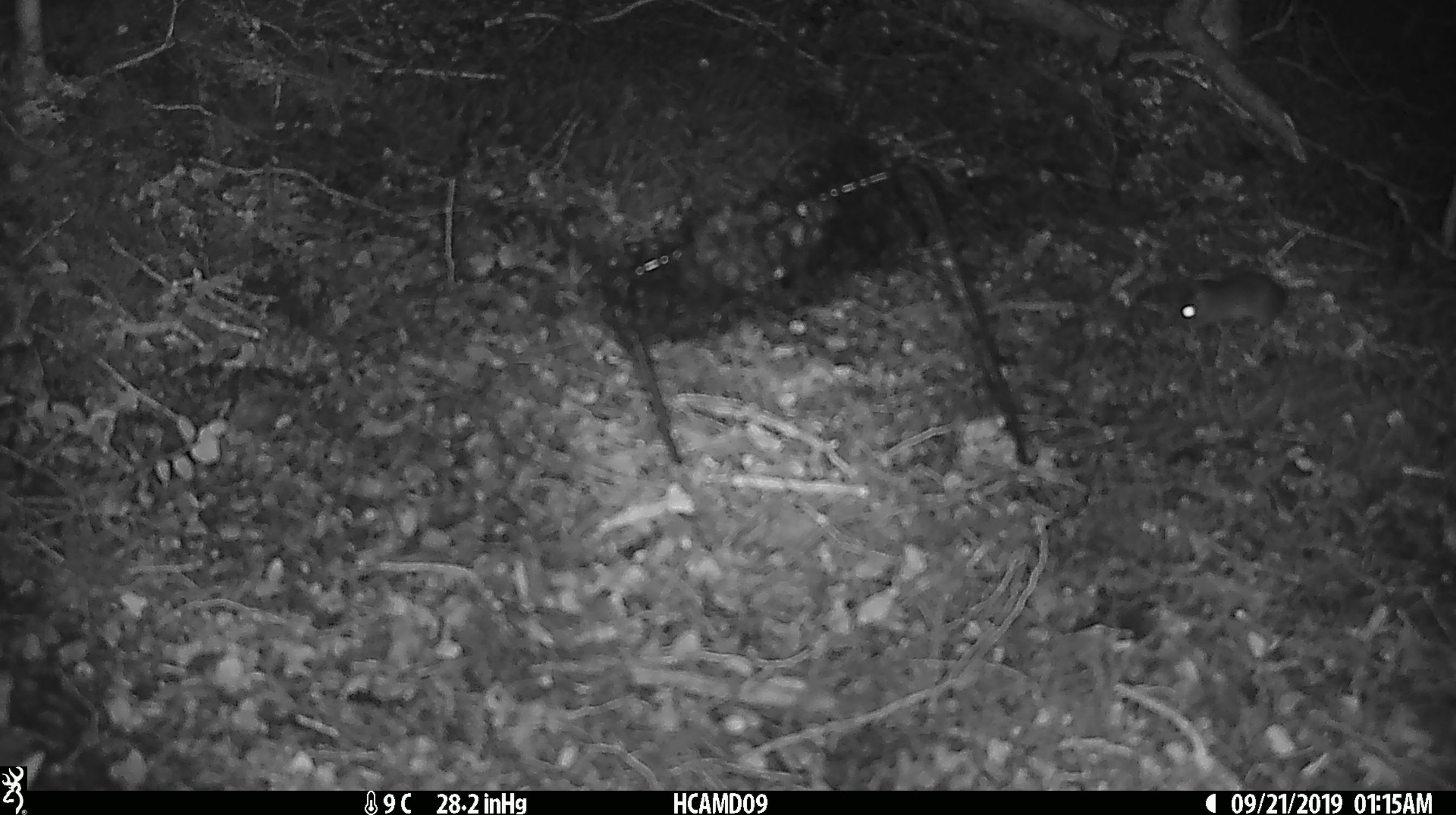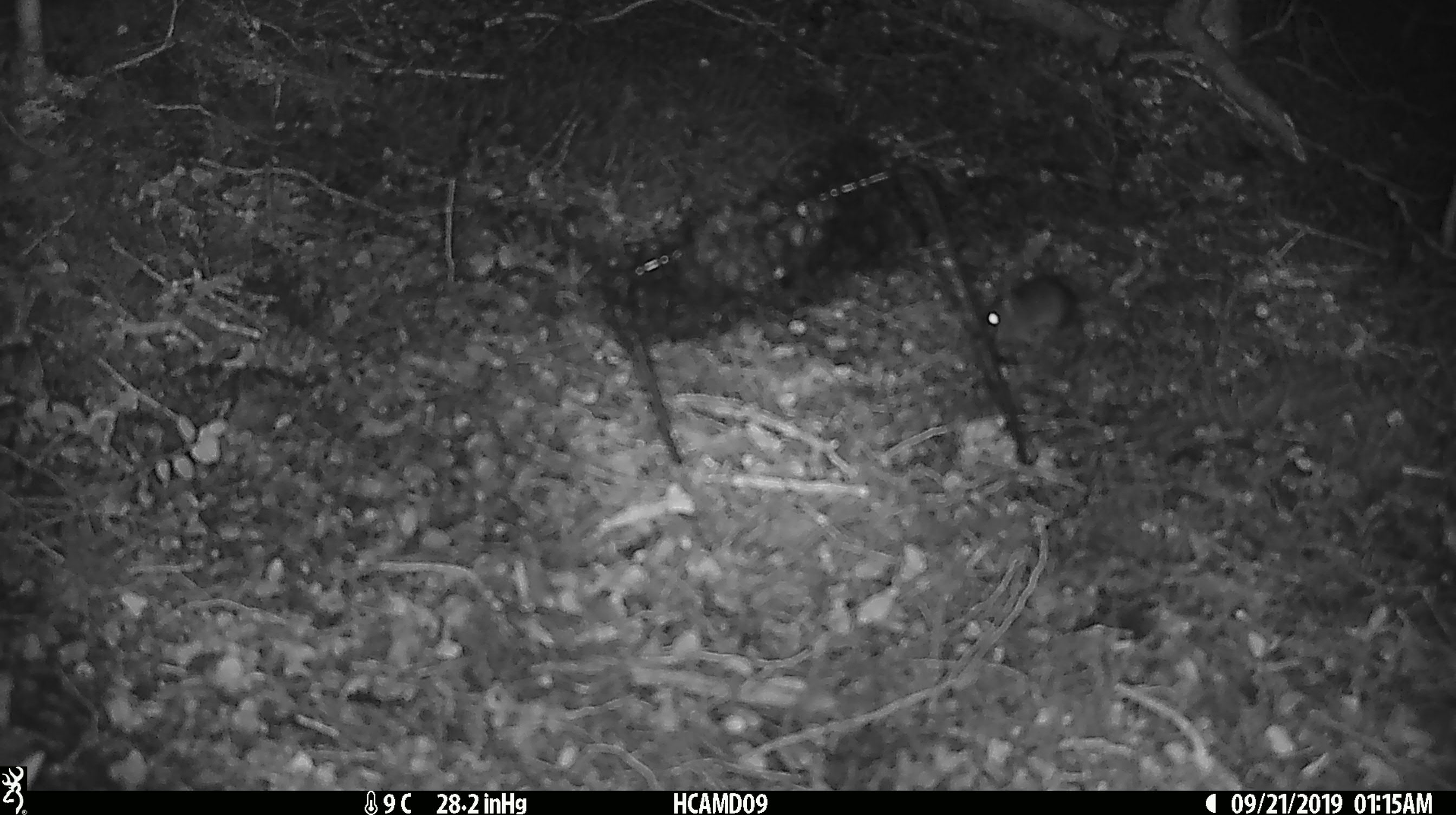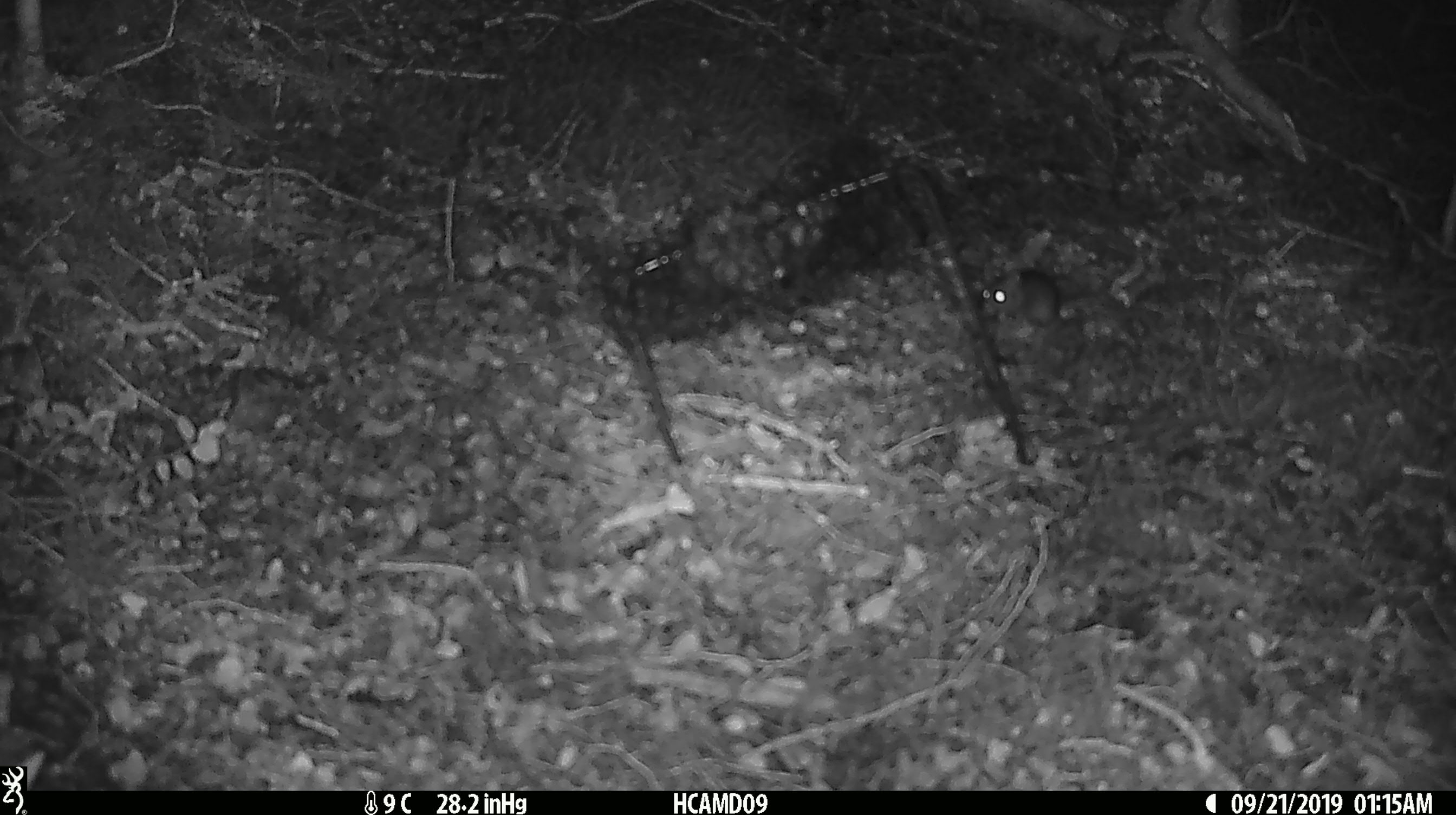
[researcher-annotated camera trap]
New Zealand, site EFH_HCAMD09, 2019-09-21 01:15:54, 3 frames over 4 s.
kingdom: Animalia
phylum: Chordata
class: Mammalia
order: Rodentia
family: Muridae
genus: Mus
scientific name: Mus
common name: mouse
Mouse (Mus).